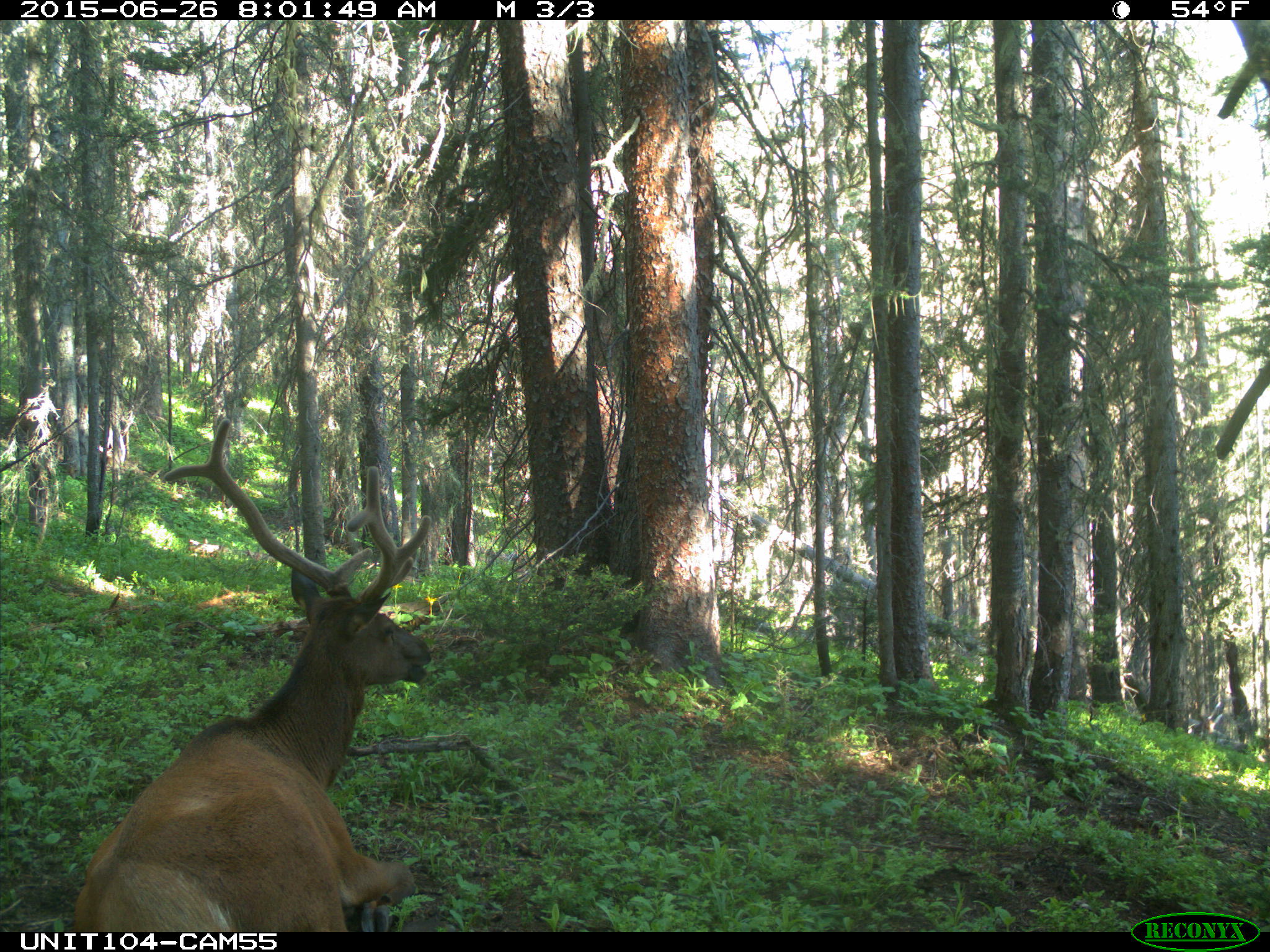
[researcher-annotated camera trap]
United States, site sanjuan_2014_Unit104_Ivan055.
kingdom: Animalia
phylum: Chordata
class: Mammalia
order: Artiodactyla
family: Cervidae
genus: Cervus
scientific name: Cervus elaphus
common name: red deer